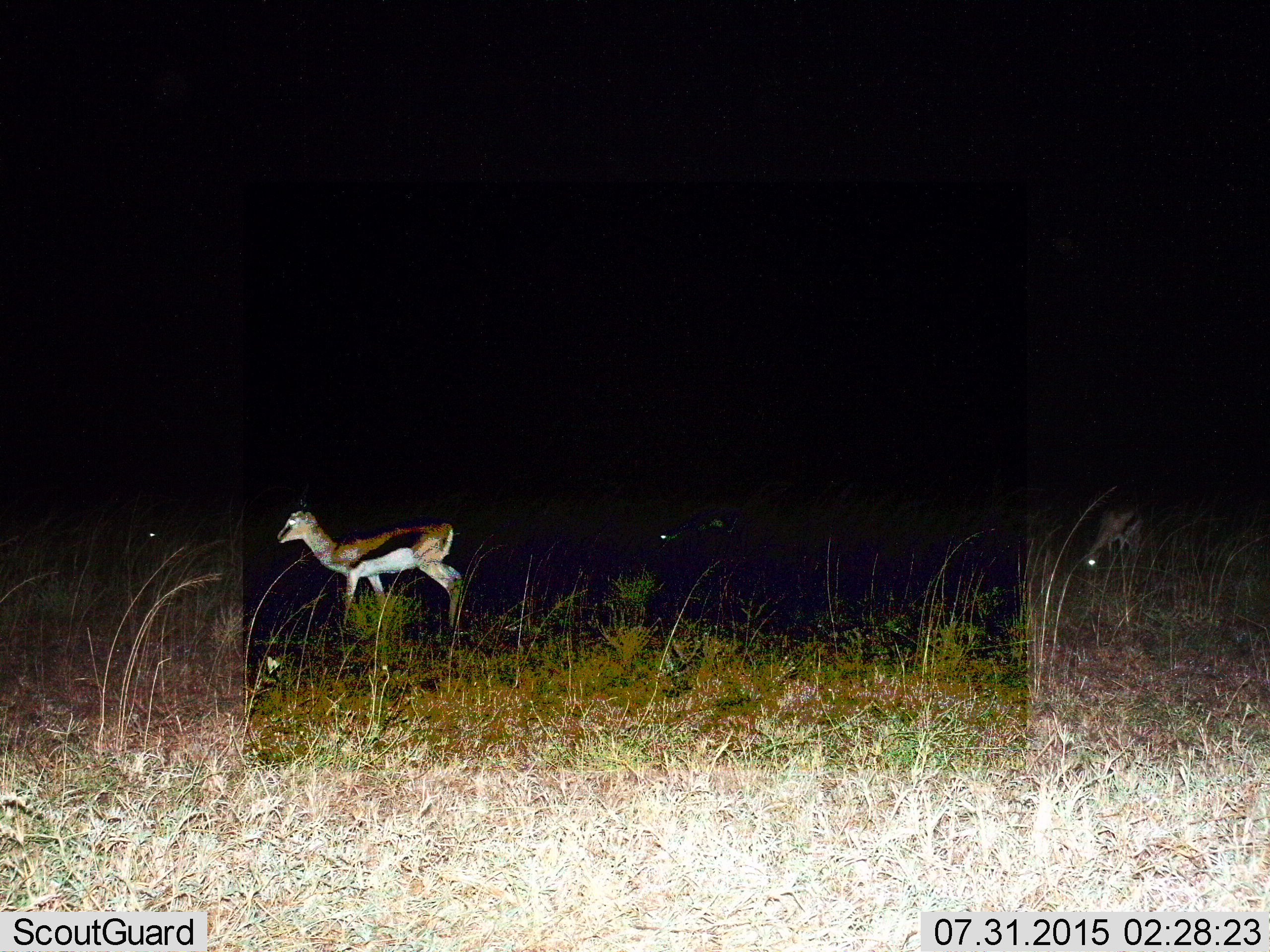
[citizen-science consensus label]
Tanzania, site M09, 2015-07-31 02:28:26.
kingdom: Animalia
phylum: Chordata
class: Mammalia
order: Artiodactyla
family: Bovidae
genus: Eudorcas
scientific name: Eudorcas thomsonii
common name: thomson's gazelle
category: gazellethomsons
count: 2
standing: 50%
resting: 0%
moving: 62%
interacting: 0%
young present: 0%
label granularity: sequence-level